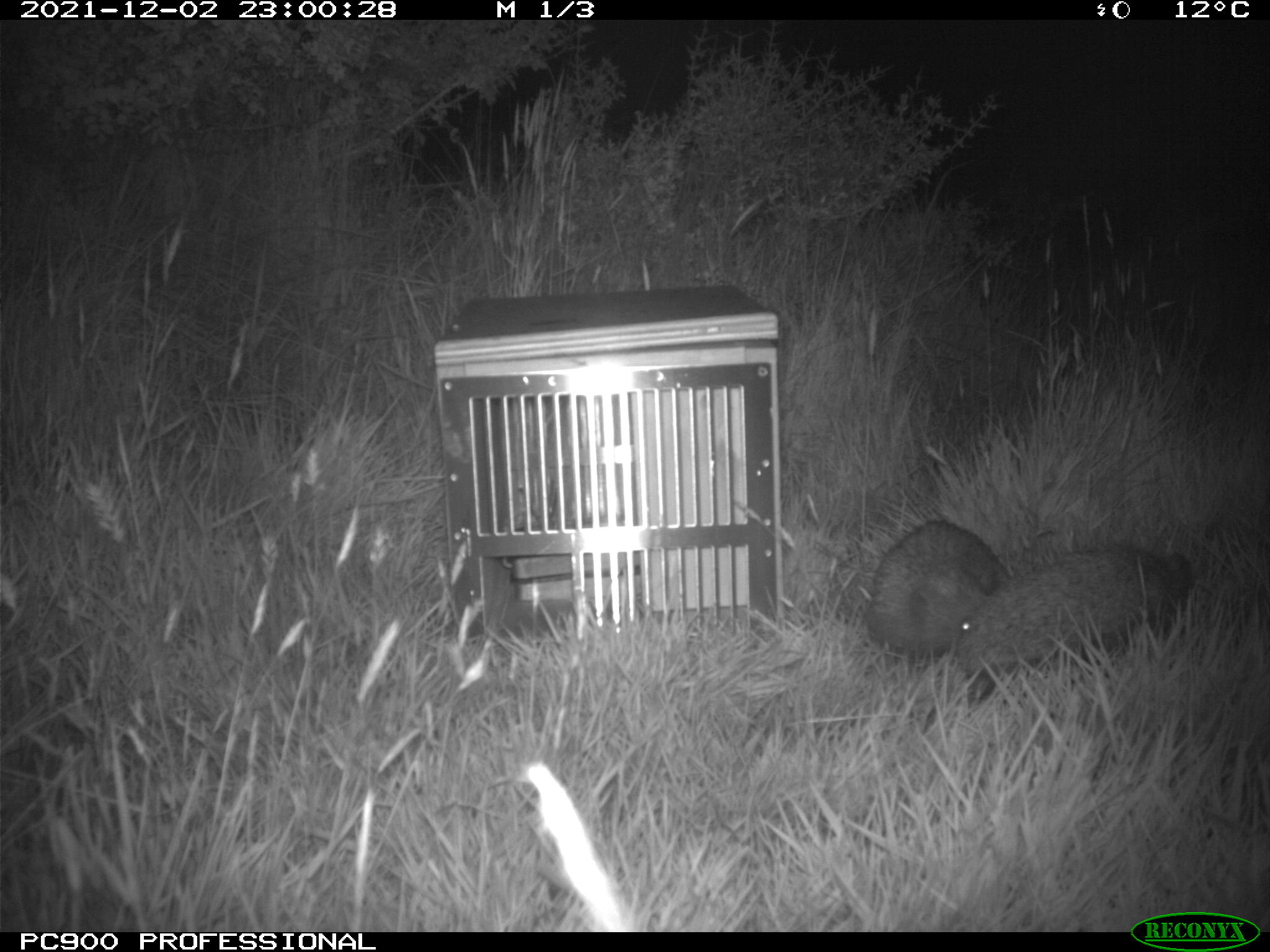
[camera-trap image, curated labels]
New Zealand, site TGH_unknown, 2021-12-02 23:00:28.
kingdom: Animalia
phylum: Chordata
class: Mammalia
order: Eulipotyphla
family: Erinaceidae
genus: Erinaceus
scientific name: Erinaceus europaeus europaeus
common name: european hedgehog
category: hedgehog